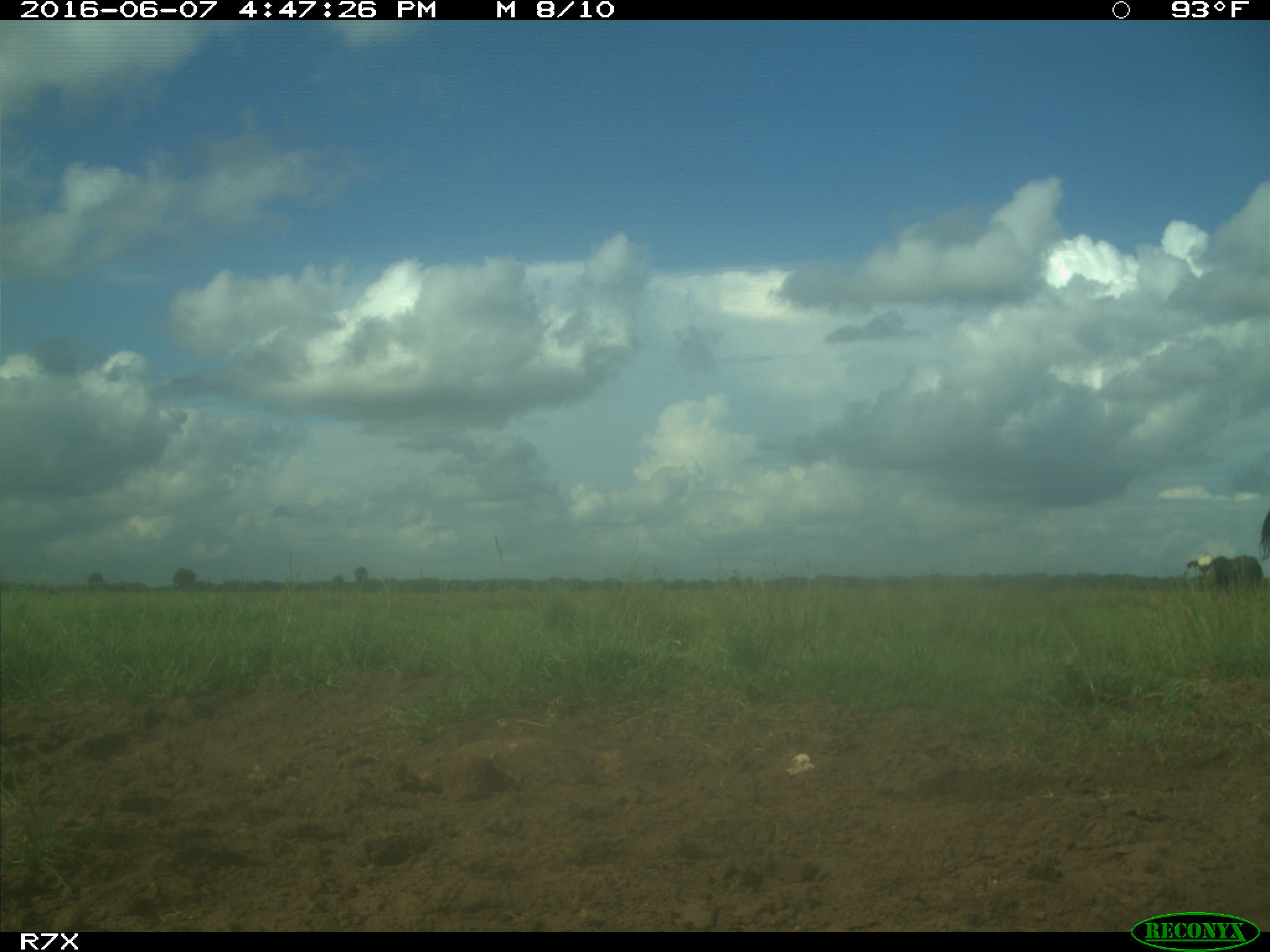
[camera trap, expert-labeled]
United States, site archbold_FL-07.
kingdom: Animalia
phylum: Chordata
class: Mammalia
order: Artiodactyla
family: Bovidae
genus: Bos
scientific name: Bos taurus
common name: domestic cow